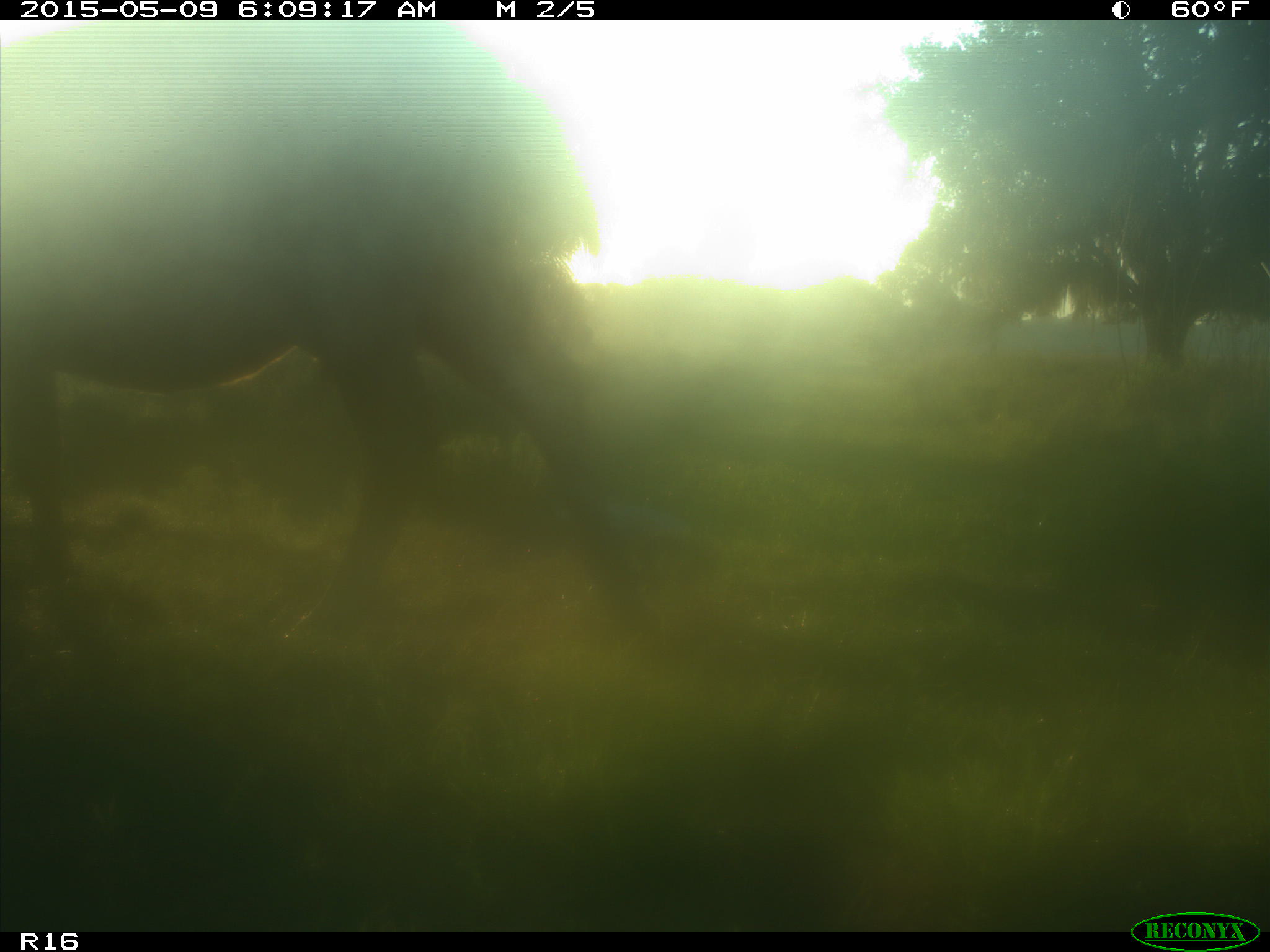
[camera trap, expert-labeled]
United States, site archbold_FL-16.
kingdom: Animalia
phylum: Chordata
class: Mammalia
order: Artiodactyla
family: Bovidae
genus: Bos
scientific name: Bos taurus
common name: domestic cow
Bos taurus (domestic cow).